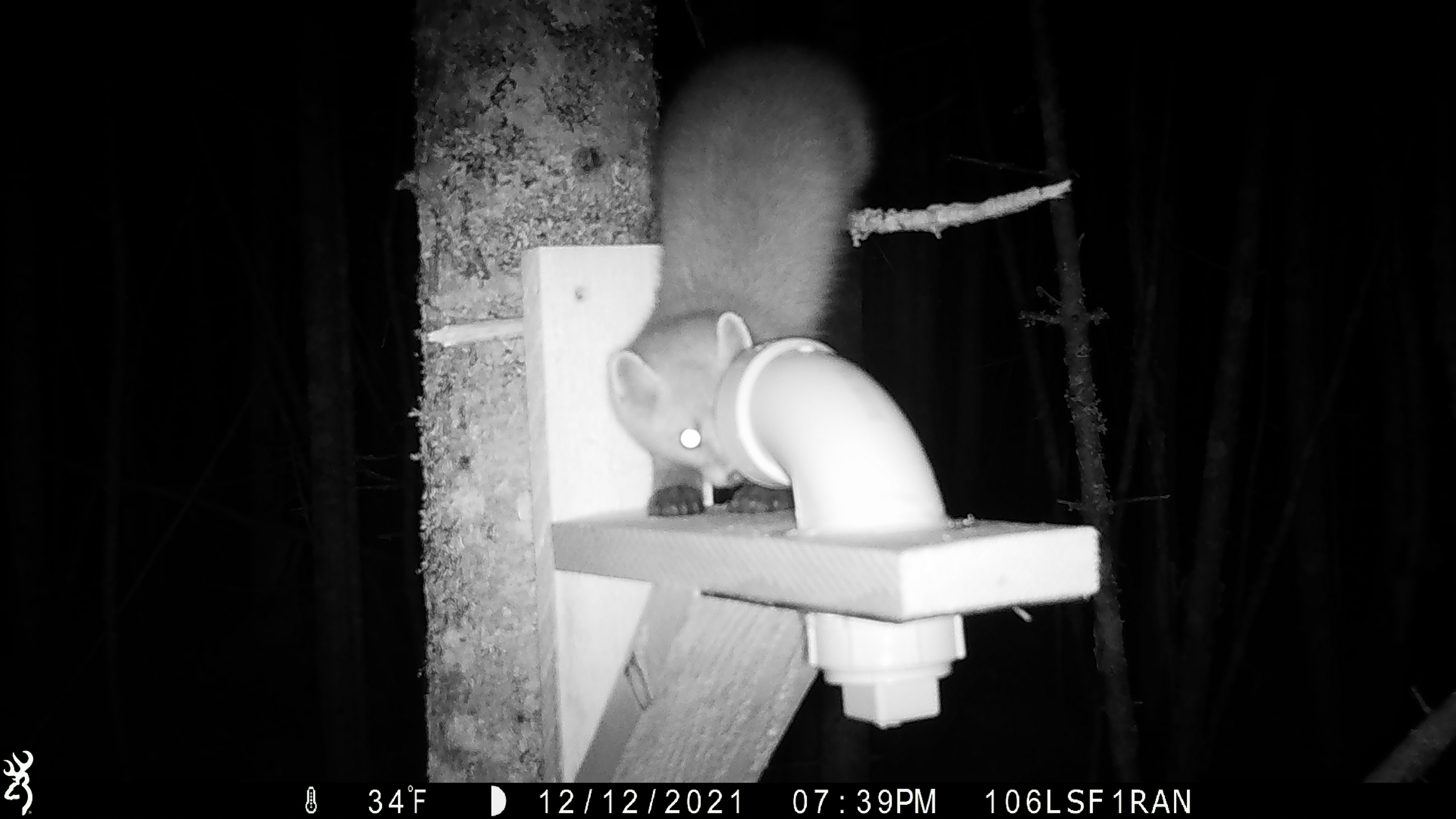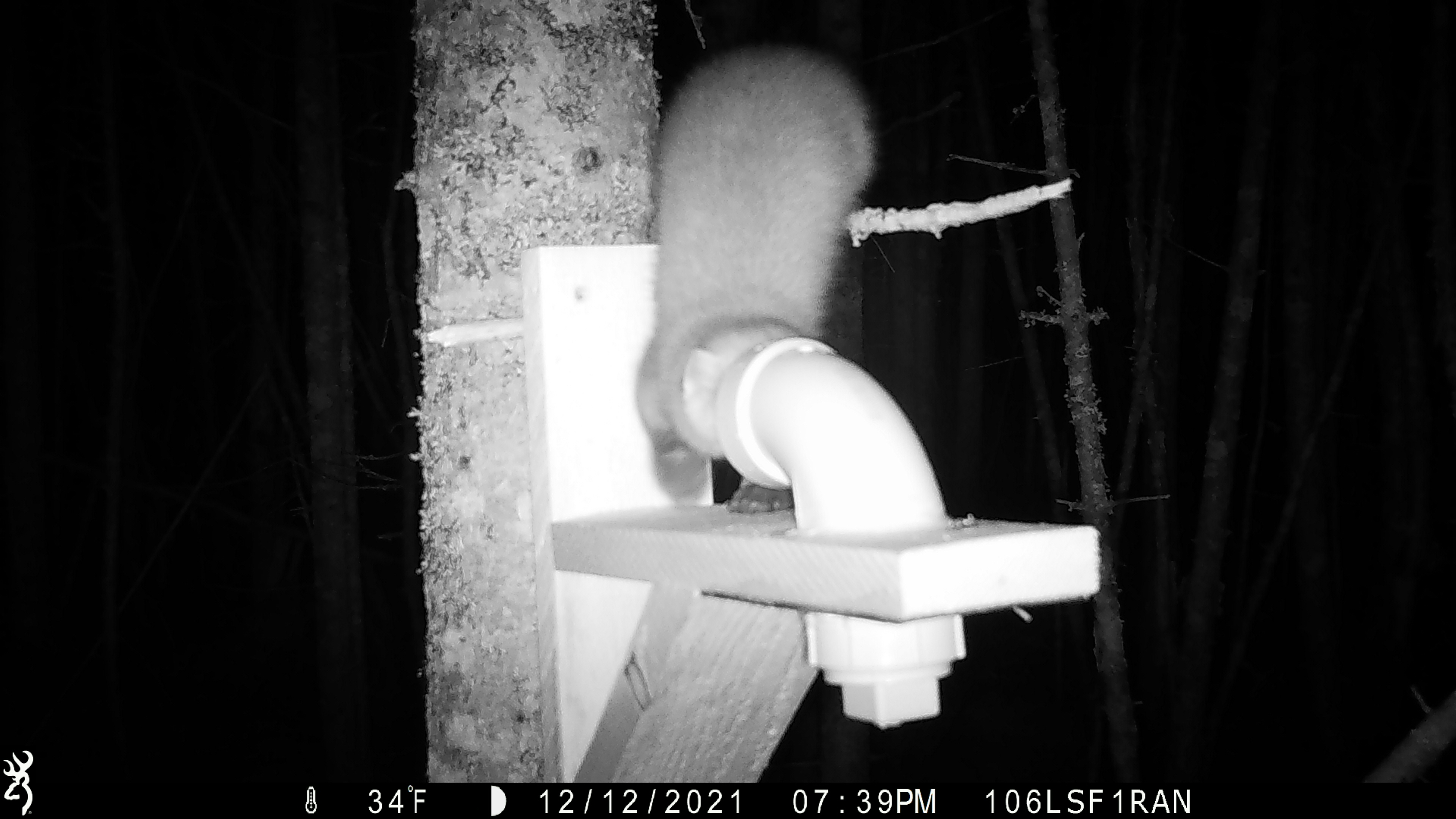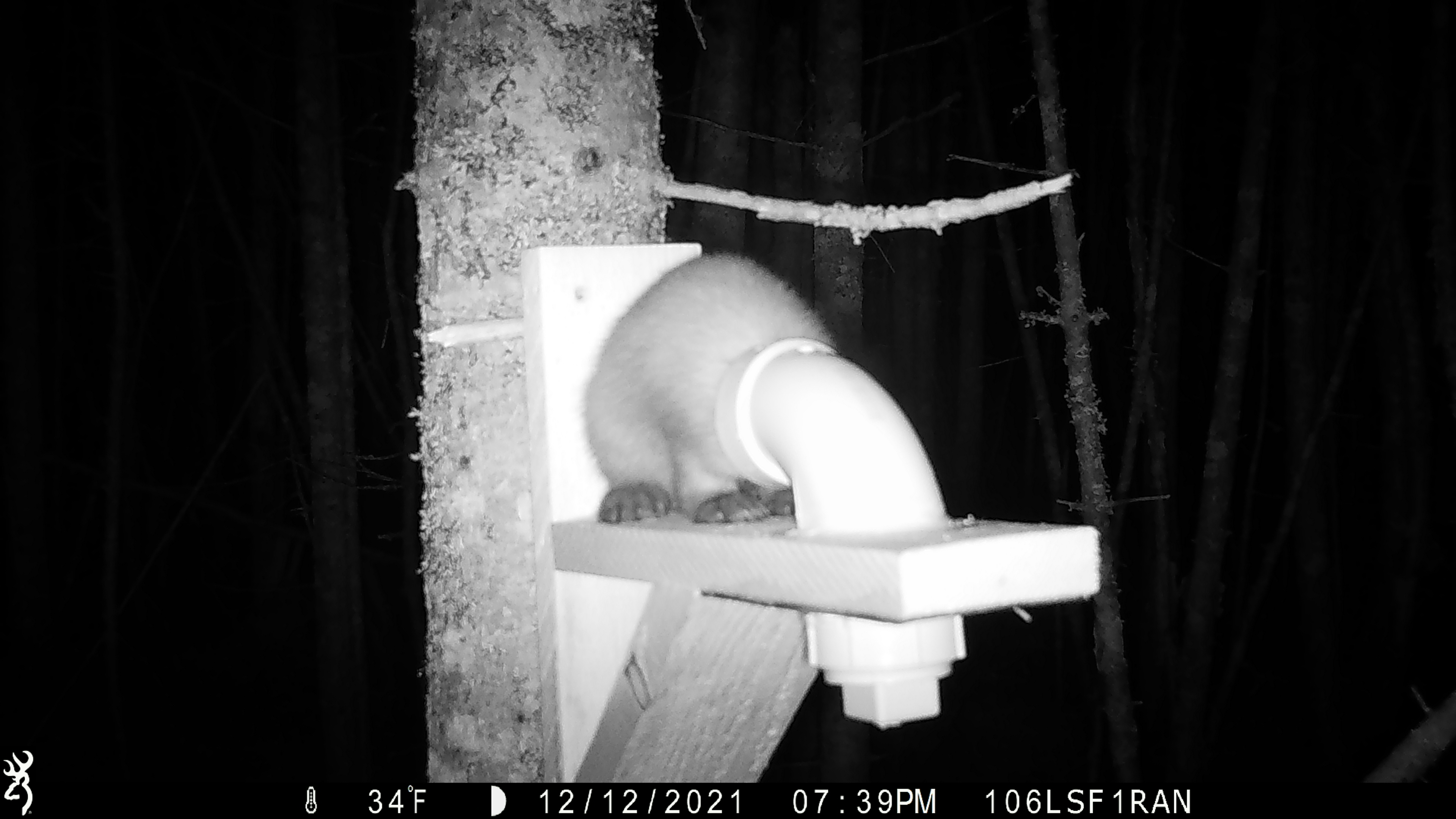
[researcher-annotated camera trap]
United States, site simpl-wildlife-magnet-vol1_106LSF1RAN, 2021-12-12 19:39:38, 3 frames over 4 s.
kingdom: Animalia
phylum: Chordata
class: Mammalia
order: Carnivora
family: Mustelidae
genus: Martes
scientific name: Martes americana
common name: american marten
American marten (Martes americana).